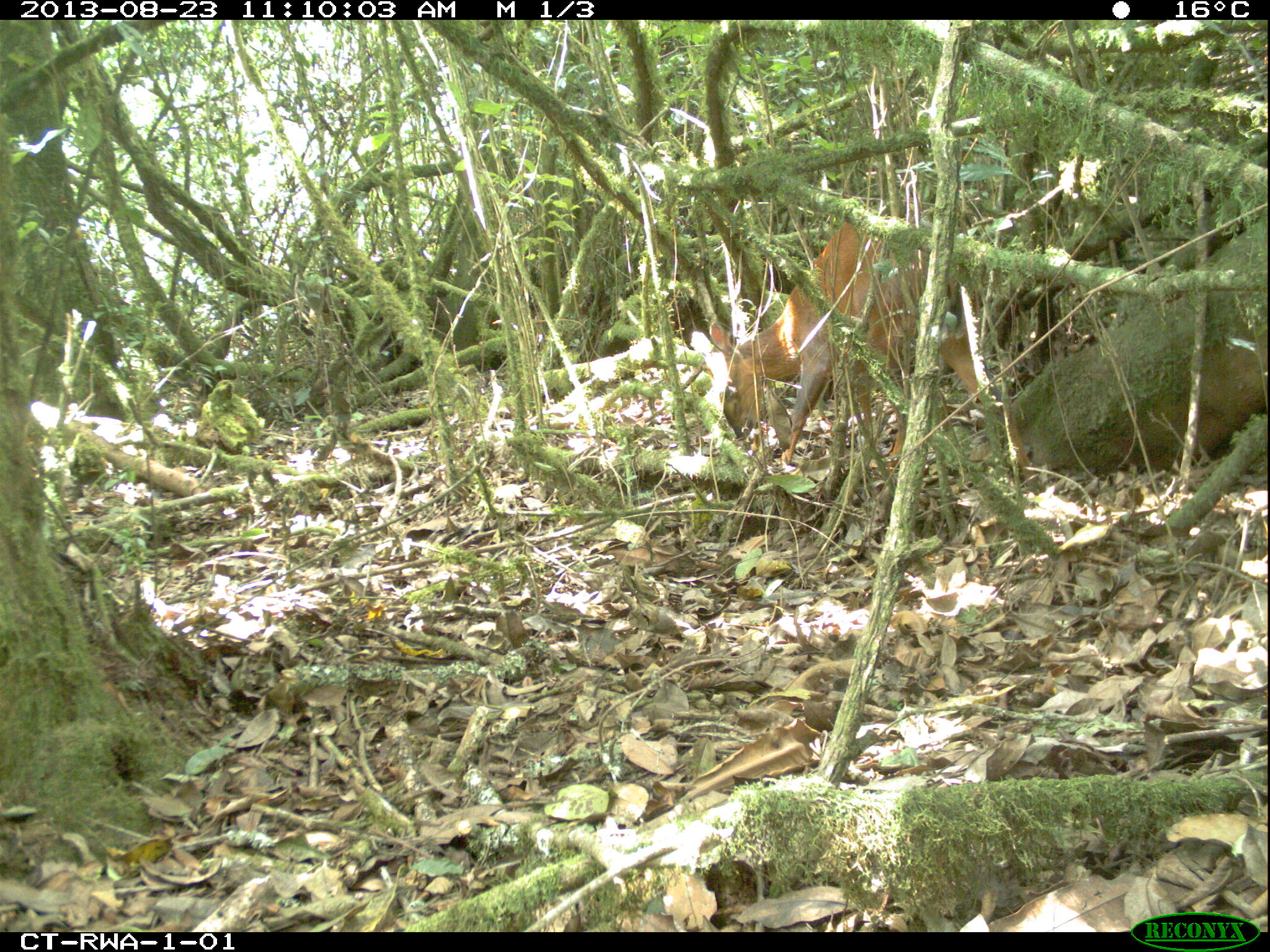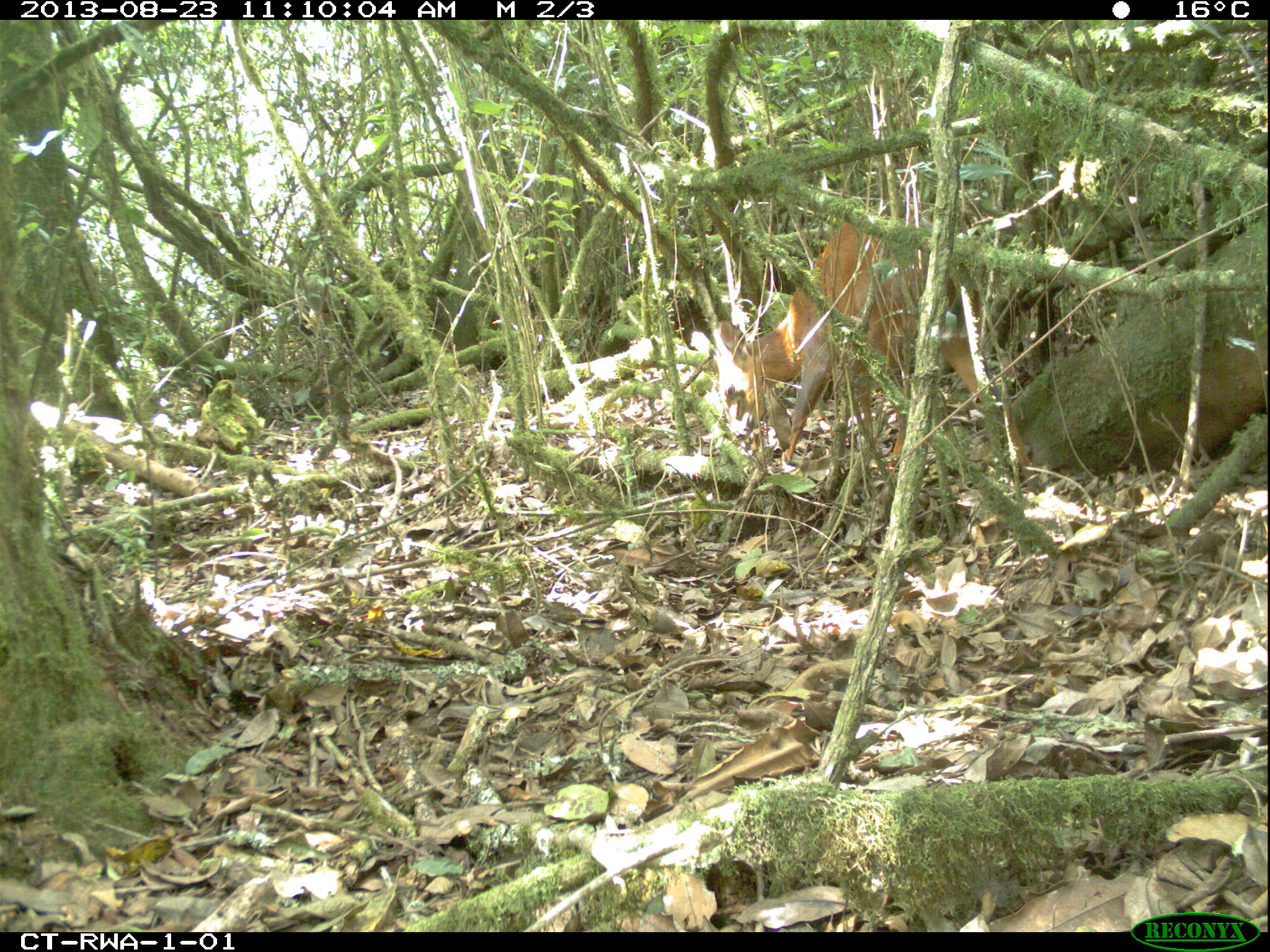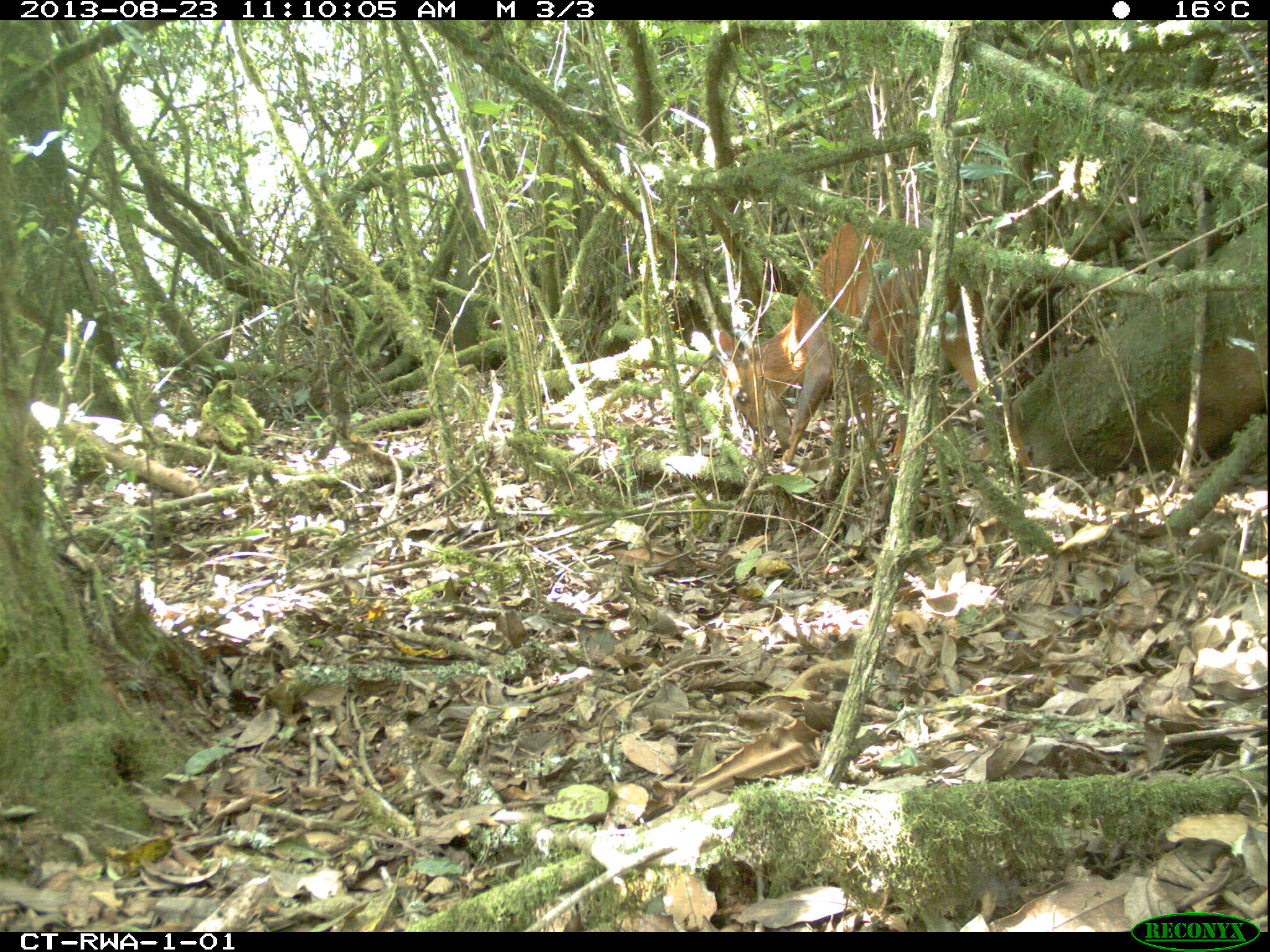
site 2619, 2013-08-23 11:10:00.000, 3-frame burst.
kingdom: Animalia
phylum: Chordata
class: Mammalia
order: Artiodactyla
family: Bovidae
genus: Cephalophus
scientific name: Cephalophus nigrifrons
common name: black-fronted duiker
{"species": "Cephalophus nigrifrons (black-fronted duiker)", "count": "1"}